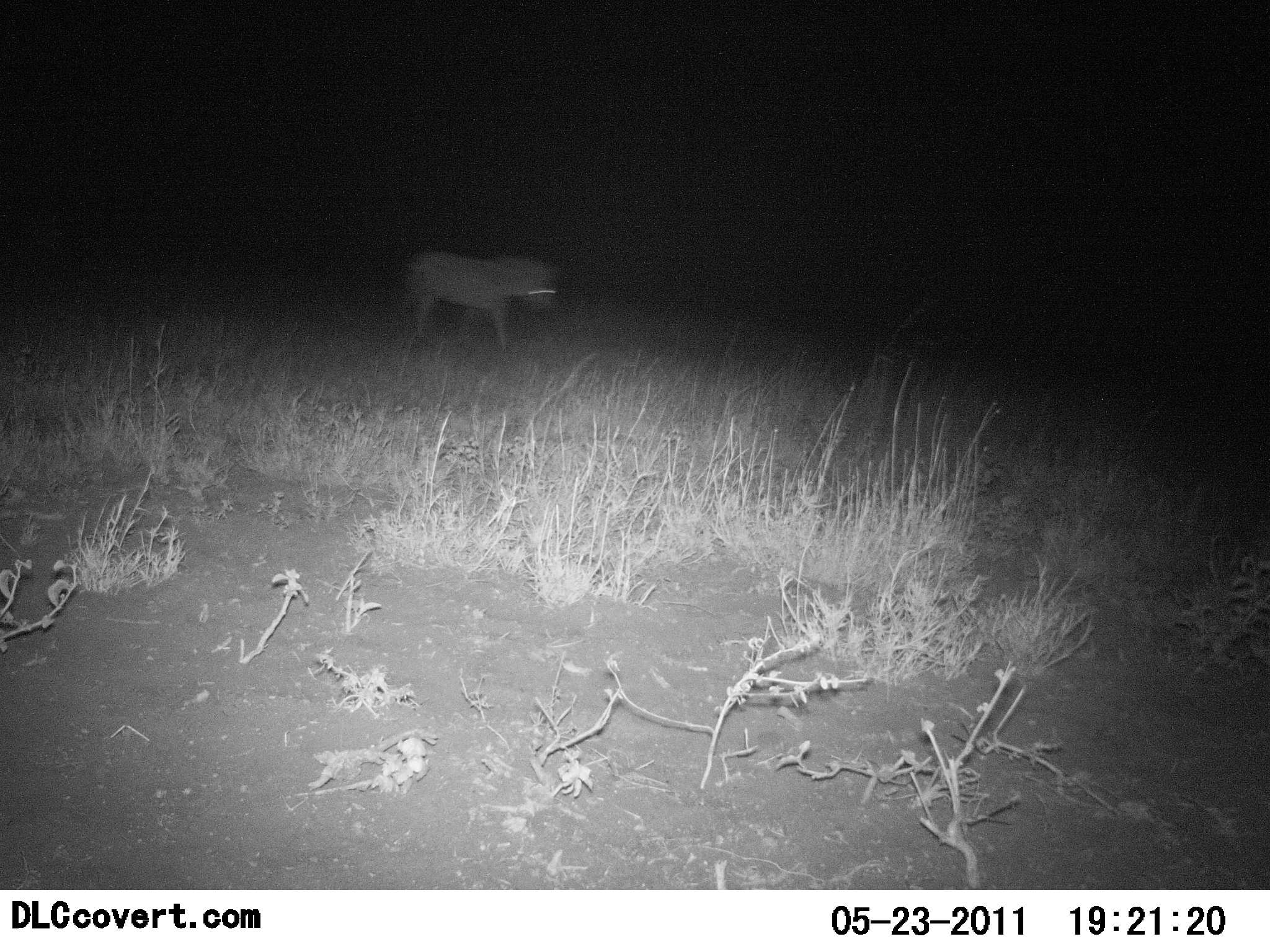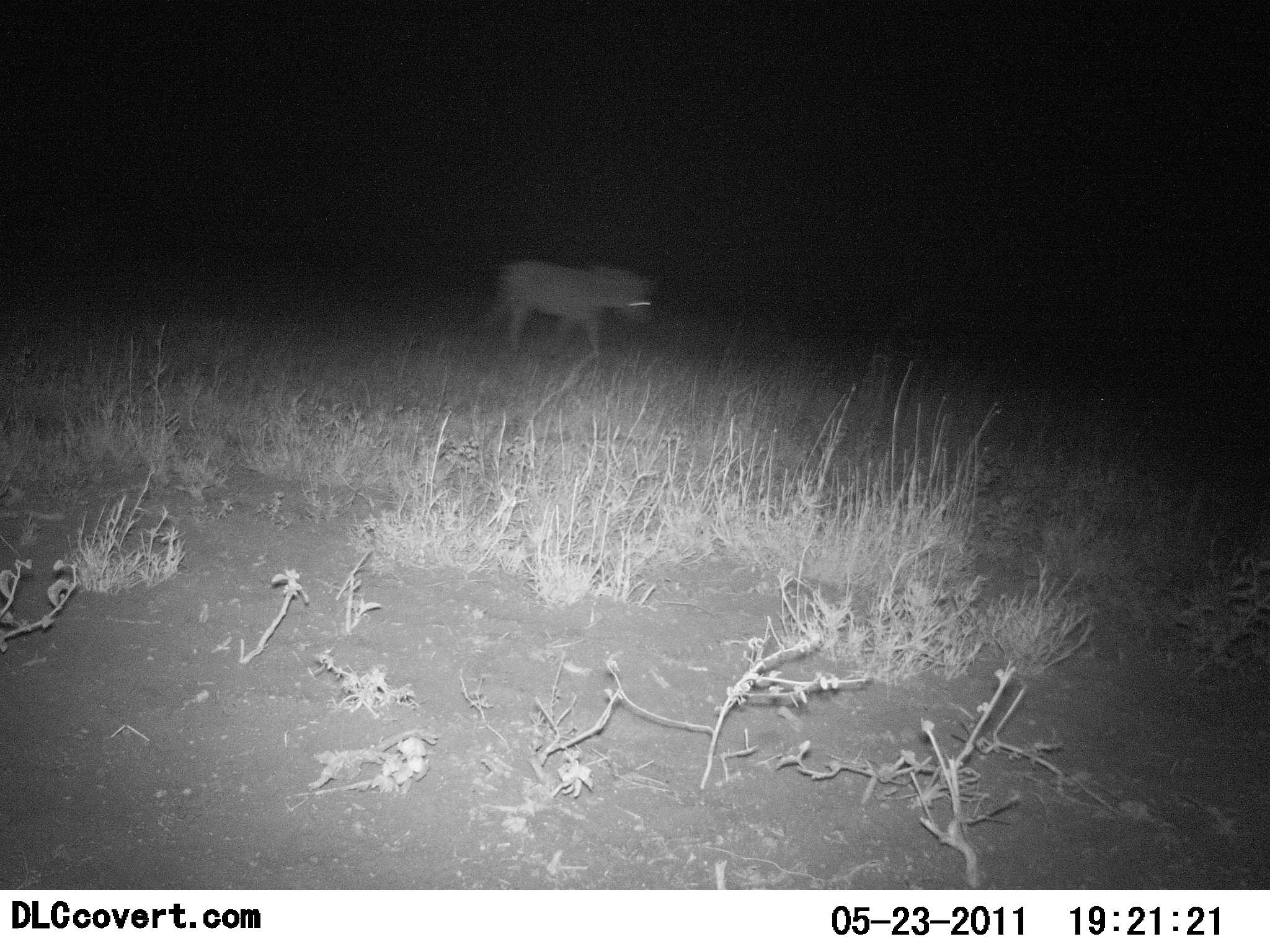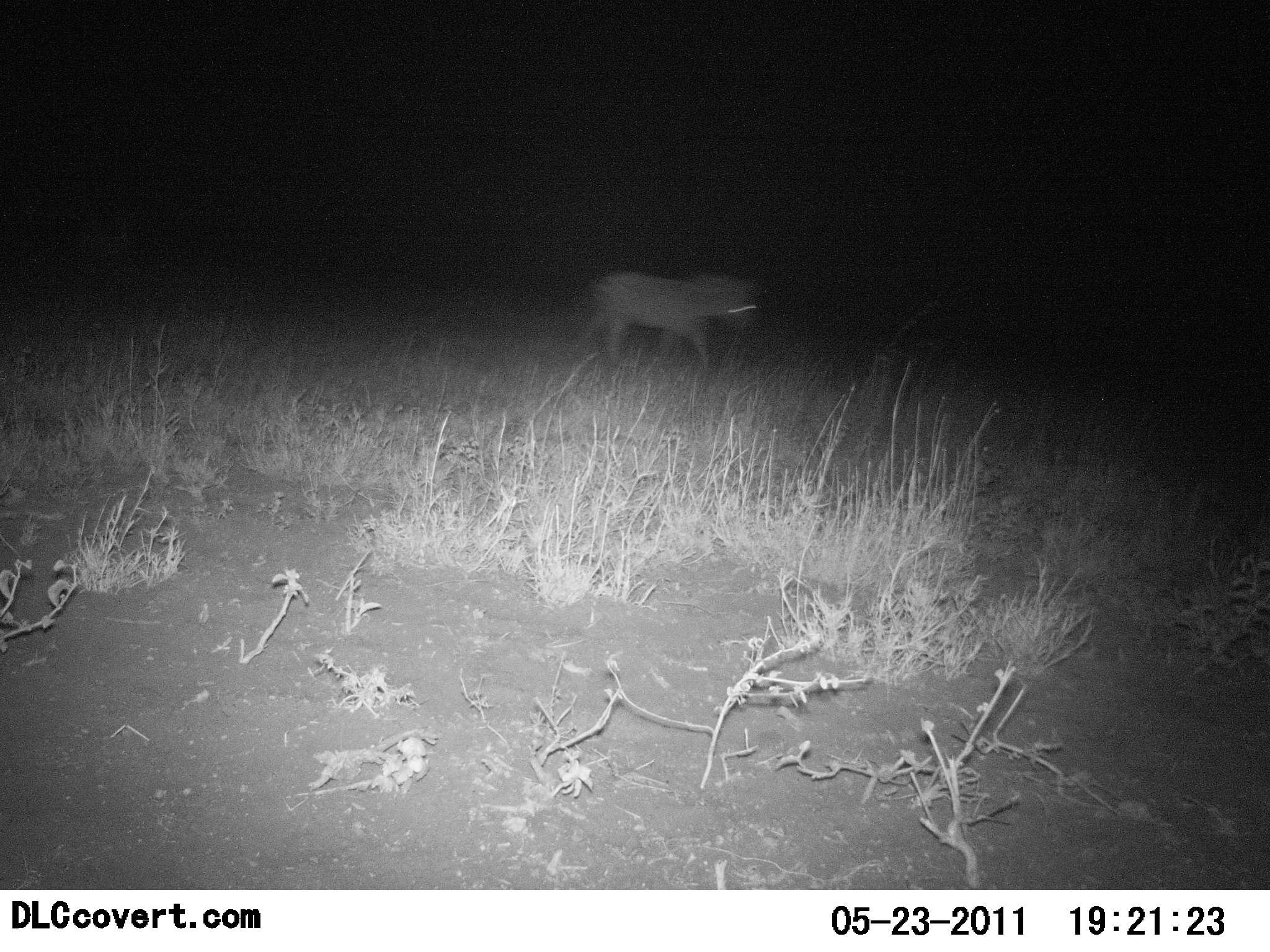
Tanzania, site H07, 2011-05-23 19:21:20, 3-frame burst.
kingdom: Animalia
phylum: Chordata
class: Mammalia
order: Carnivora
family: Hyaenidae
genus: Crocuta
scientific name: Crocuta crocuta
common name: spotted hyena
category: hyenaspotted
Hyenaspotted (spotted hyena) (Crocuta crocuta), count 1. Behavior (volunteer vote fractions): standing 12%, resting 0%, moving 100%, interacting 0%. Young present (vote fraction): 0%. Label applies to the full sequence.